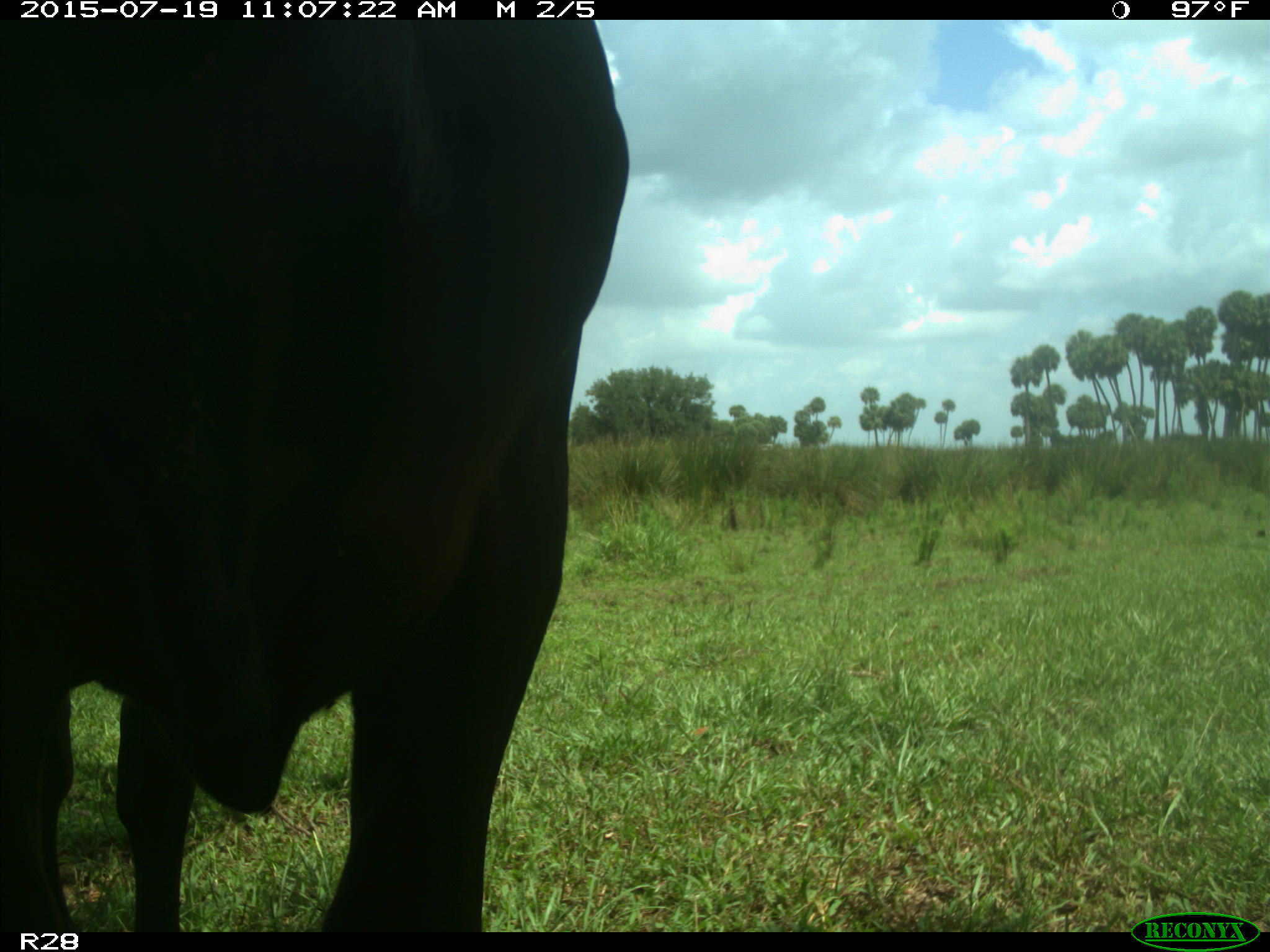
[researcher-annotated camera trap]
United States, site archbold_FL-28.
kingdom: Animalia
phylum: Chordata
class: Mammalia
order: Artiodactyla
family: Bovidae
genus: Bos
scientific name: Bos taurus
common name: domestic cow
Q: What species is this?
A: Bos taurus (domestic cow).